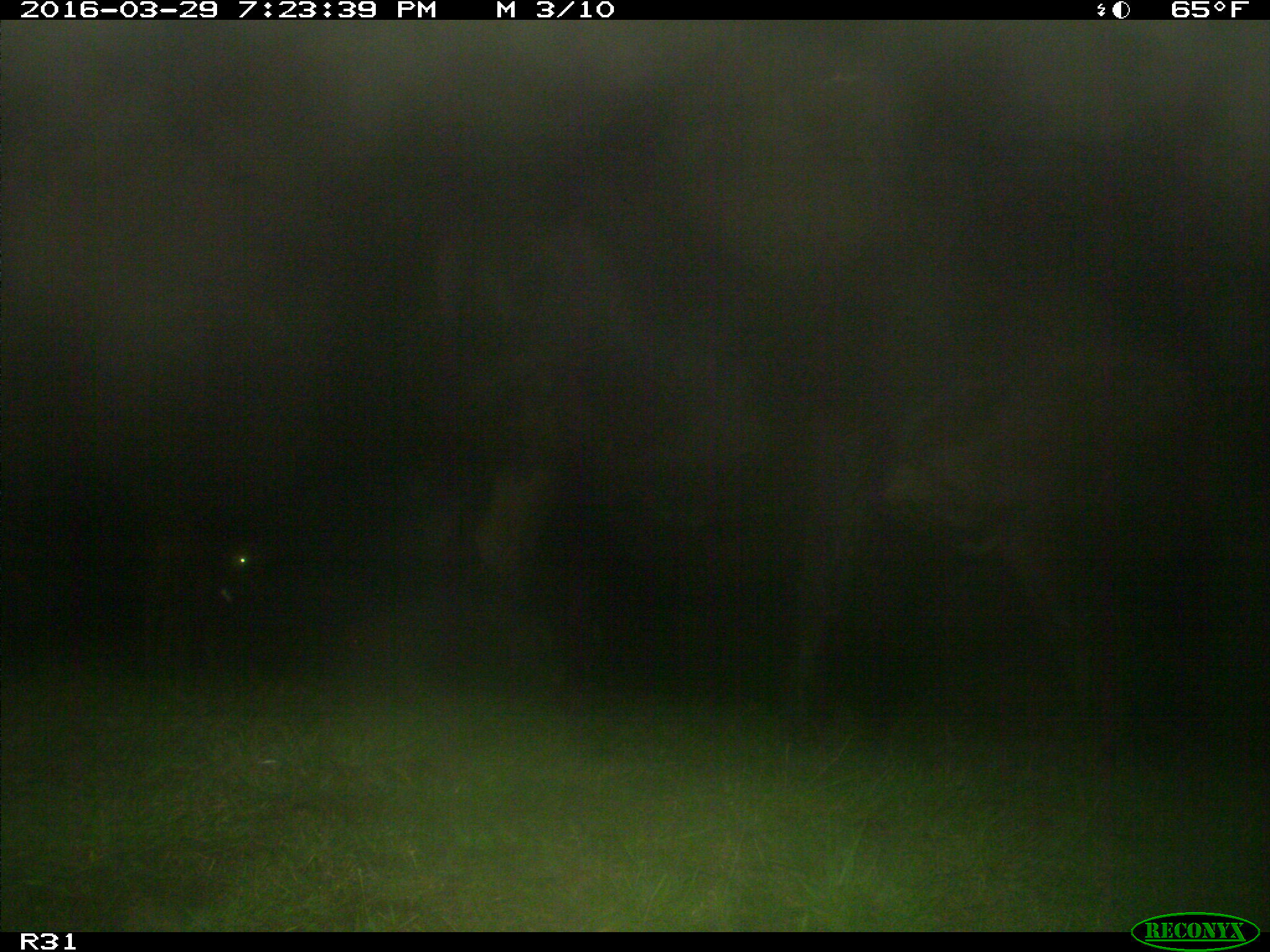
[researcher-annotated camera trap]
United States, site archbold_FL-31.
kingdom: Animalia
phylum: Chordata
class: Mammalia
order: Artiodactyla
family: Bovidae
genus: Bos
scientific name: Bos taurus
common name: domestic cow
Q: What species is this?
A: Bos taurus (domestic cow).